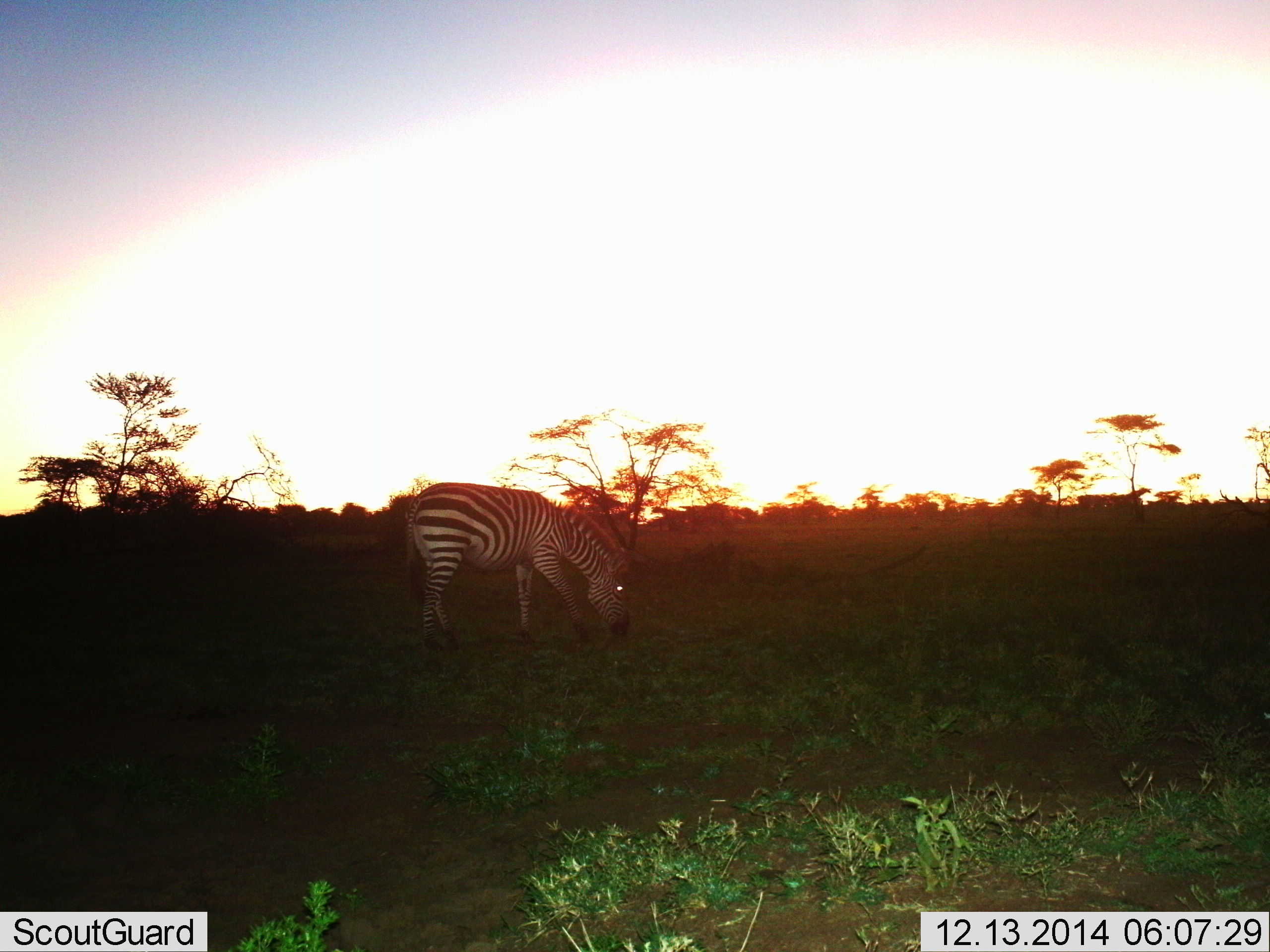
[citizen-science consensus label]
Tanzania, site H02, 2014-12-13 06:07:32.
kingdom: Animalia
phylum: Chordata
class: Mammalia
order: Perissodactyla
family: Equidae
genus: Equus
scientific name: Equus quagga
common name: plains zebra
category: zebra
Zebra (plains zebra) (Equus quagga), count 1. Behavior (volunteer vote fractions): standing 10%, resting 0%, moving 0%, interacting 0%. Young present (vote fraction): 0%. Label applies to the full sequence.